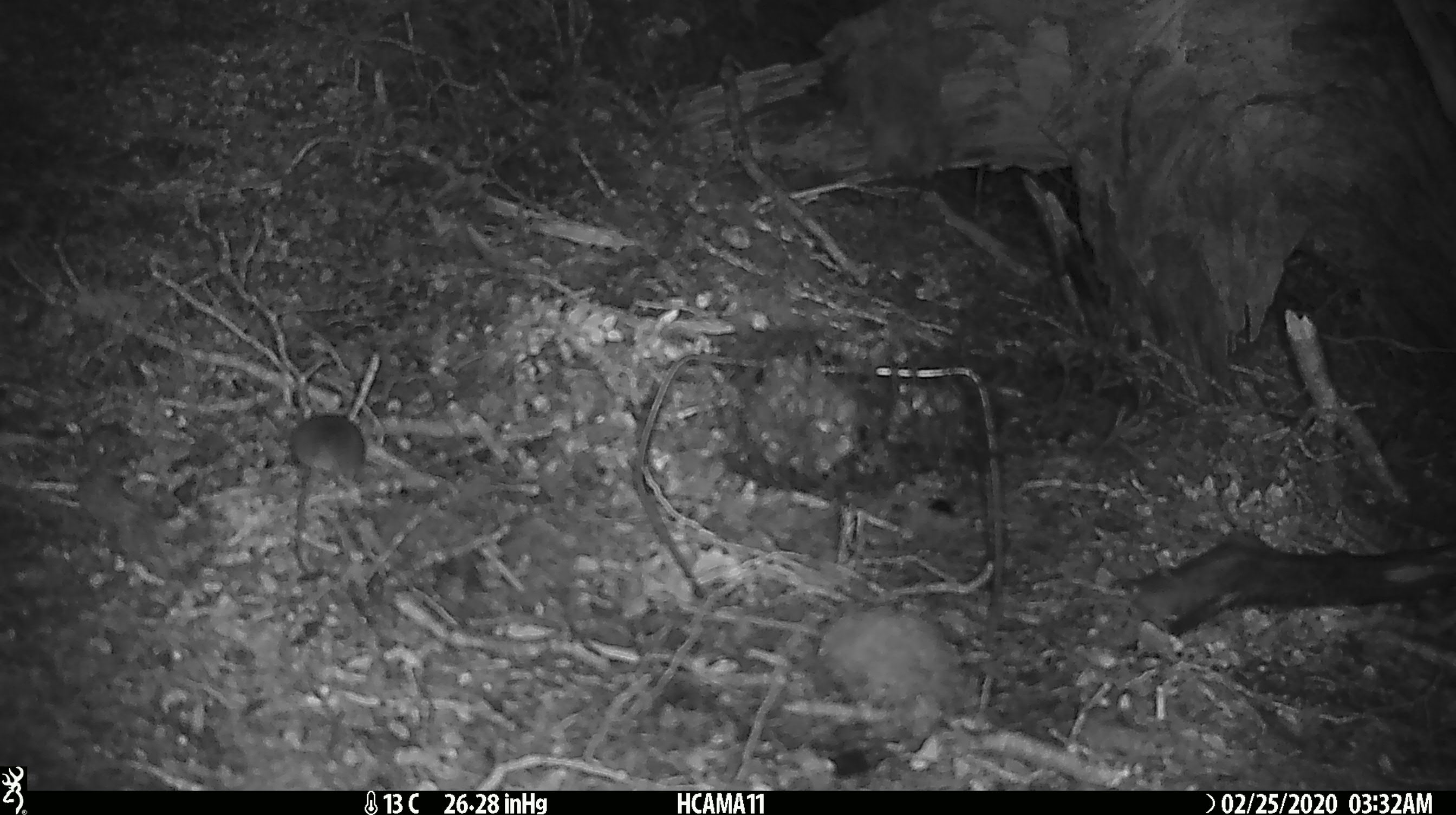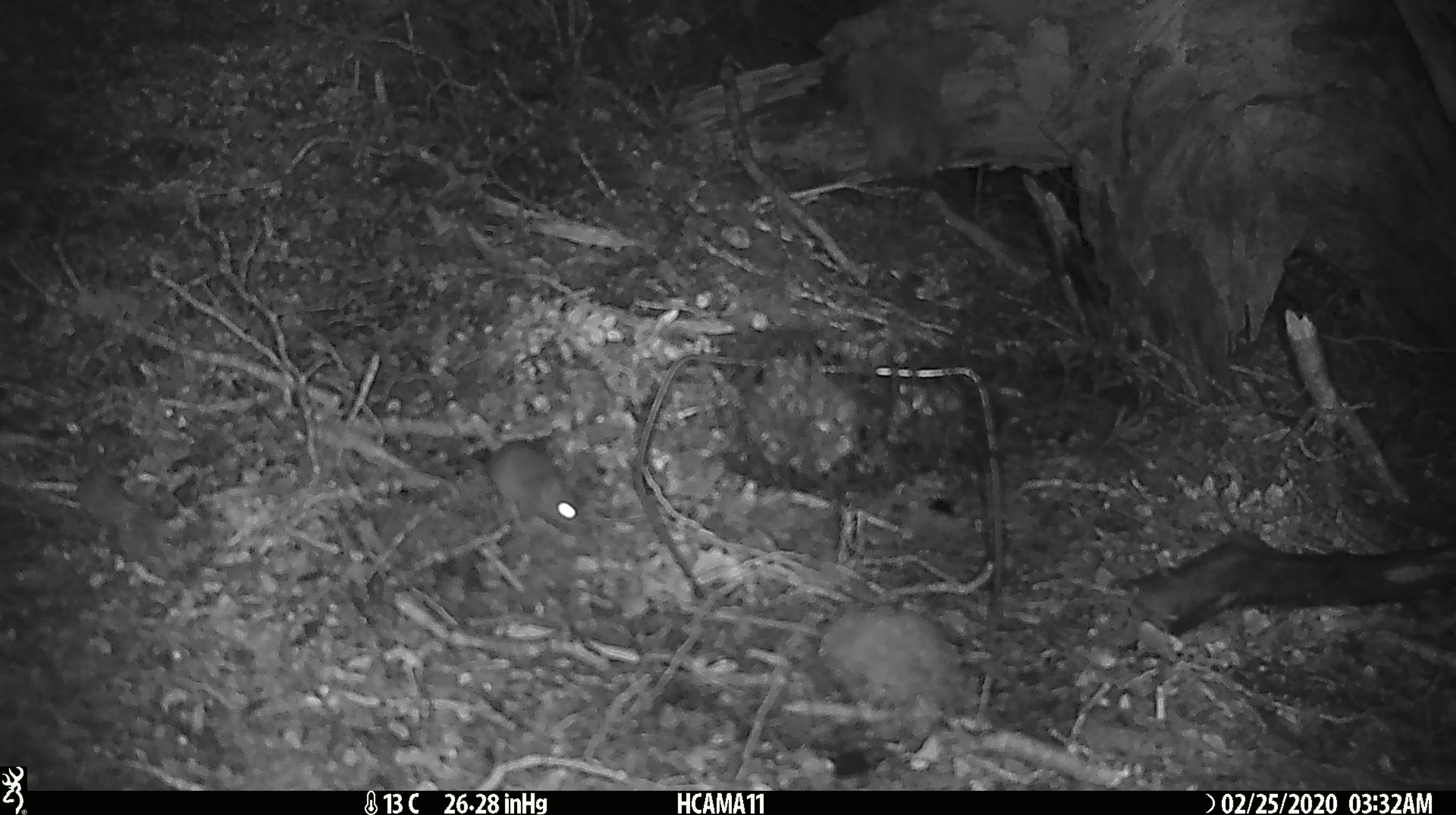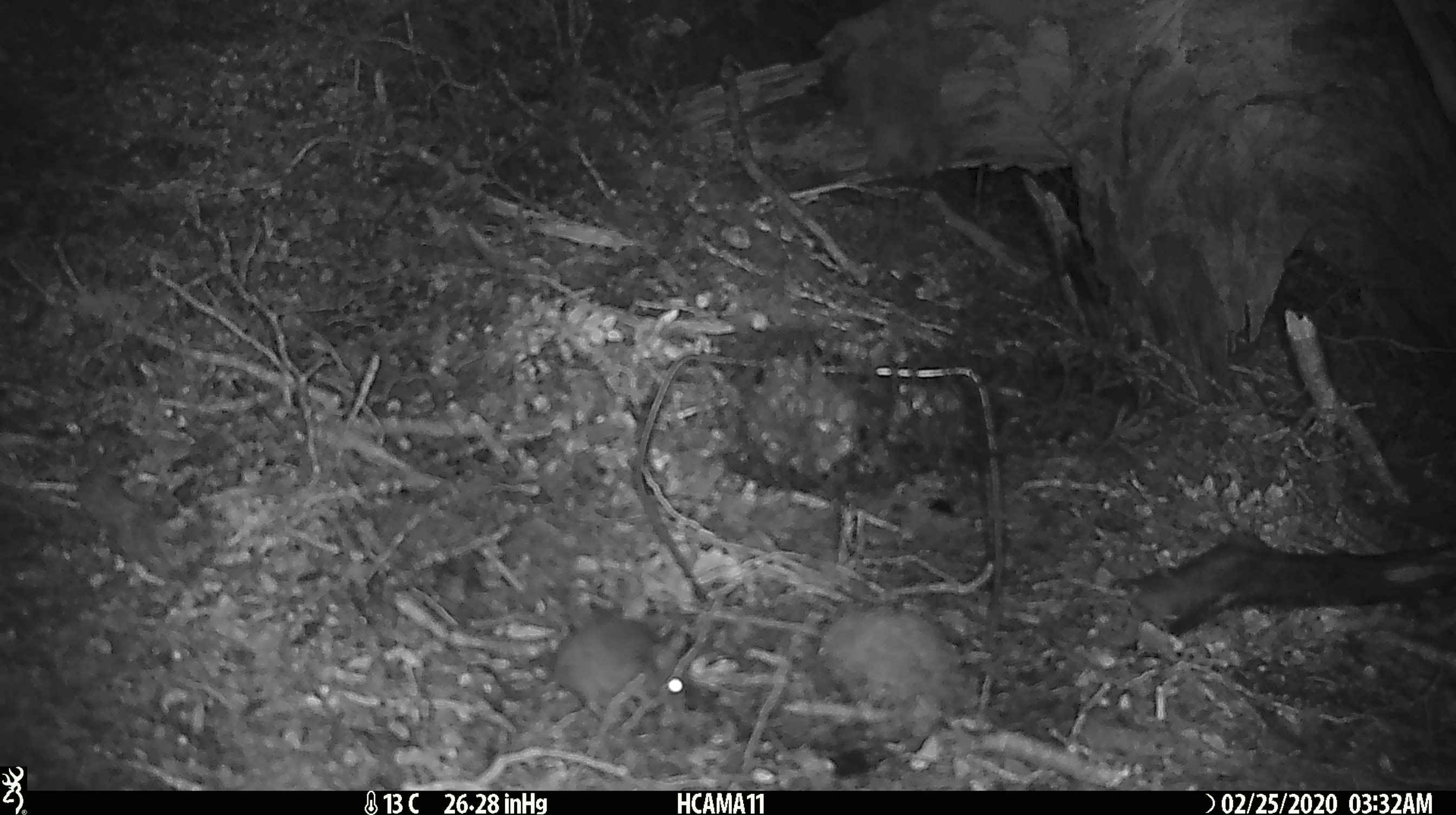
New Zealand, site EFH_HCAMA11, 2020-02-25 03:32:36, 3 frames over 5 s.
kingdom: Animalia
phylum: Chordata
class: Mammalia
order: Rodentia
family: Muridae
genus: Mus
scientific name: Mus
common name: mouse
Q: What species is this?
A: Mouse (Mus).